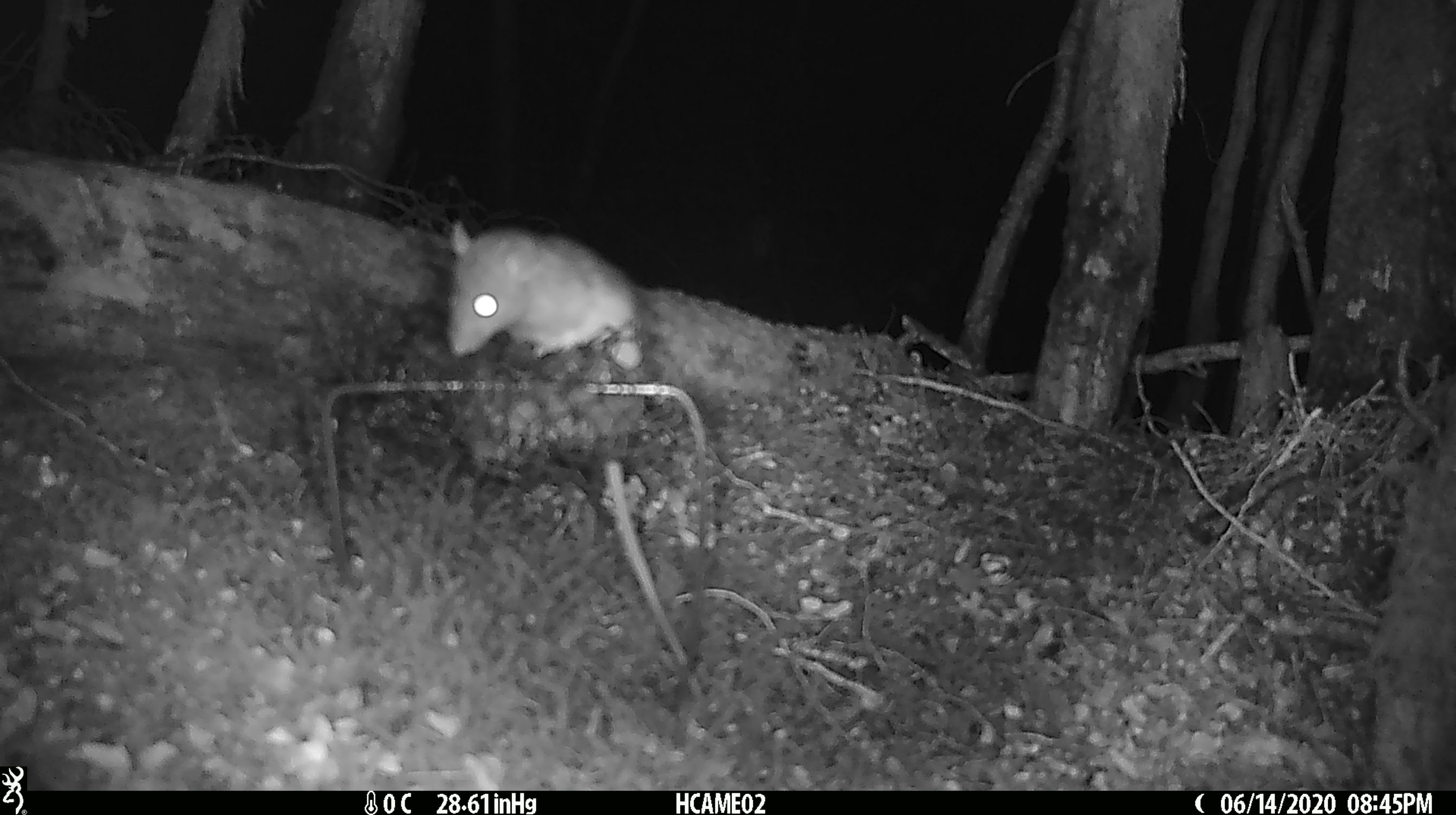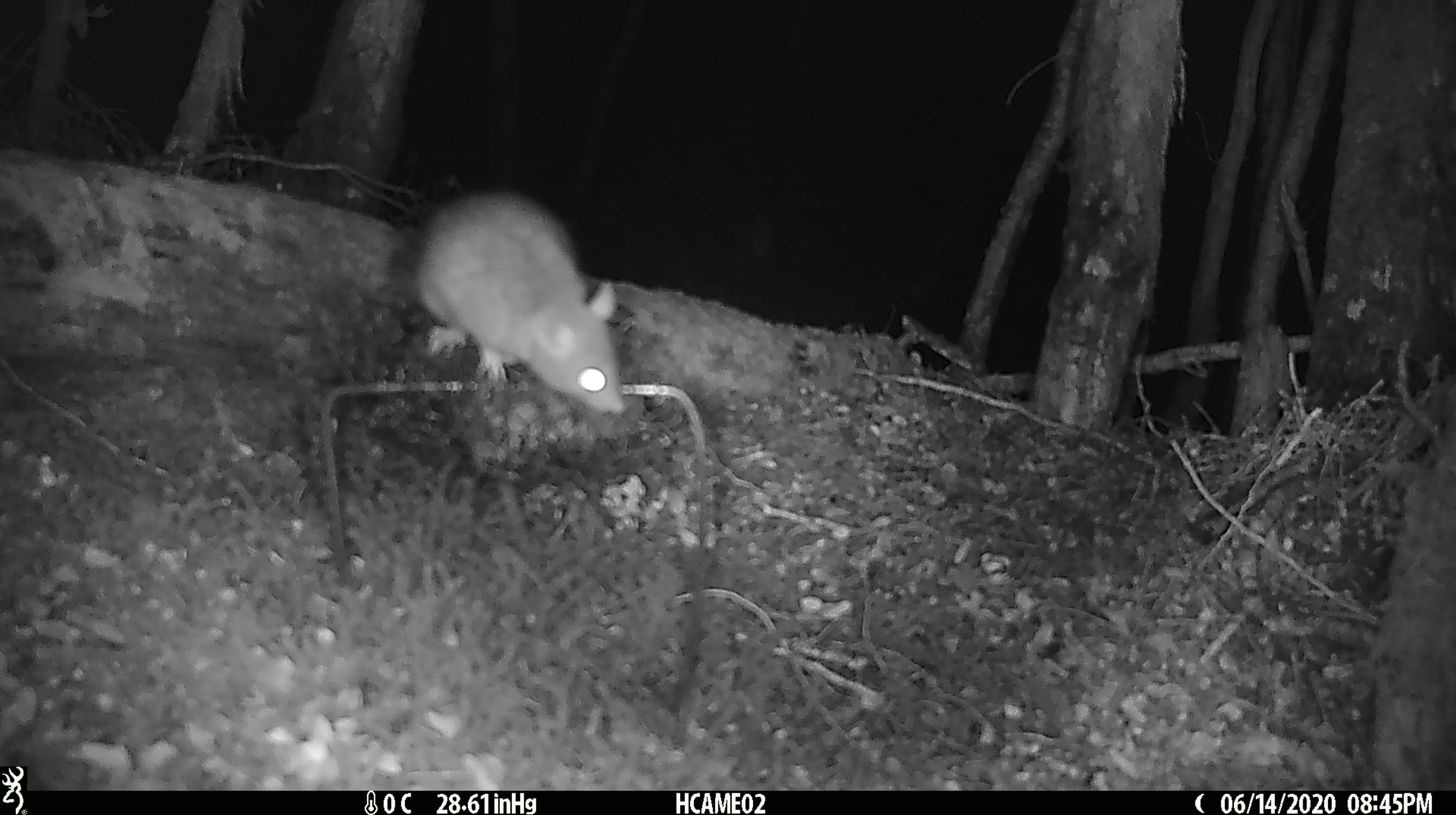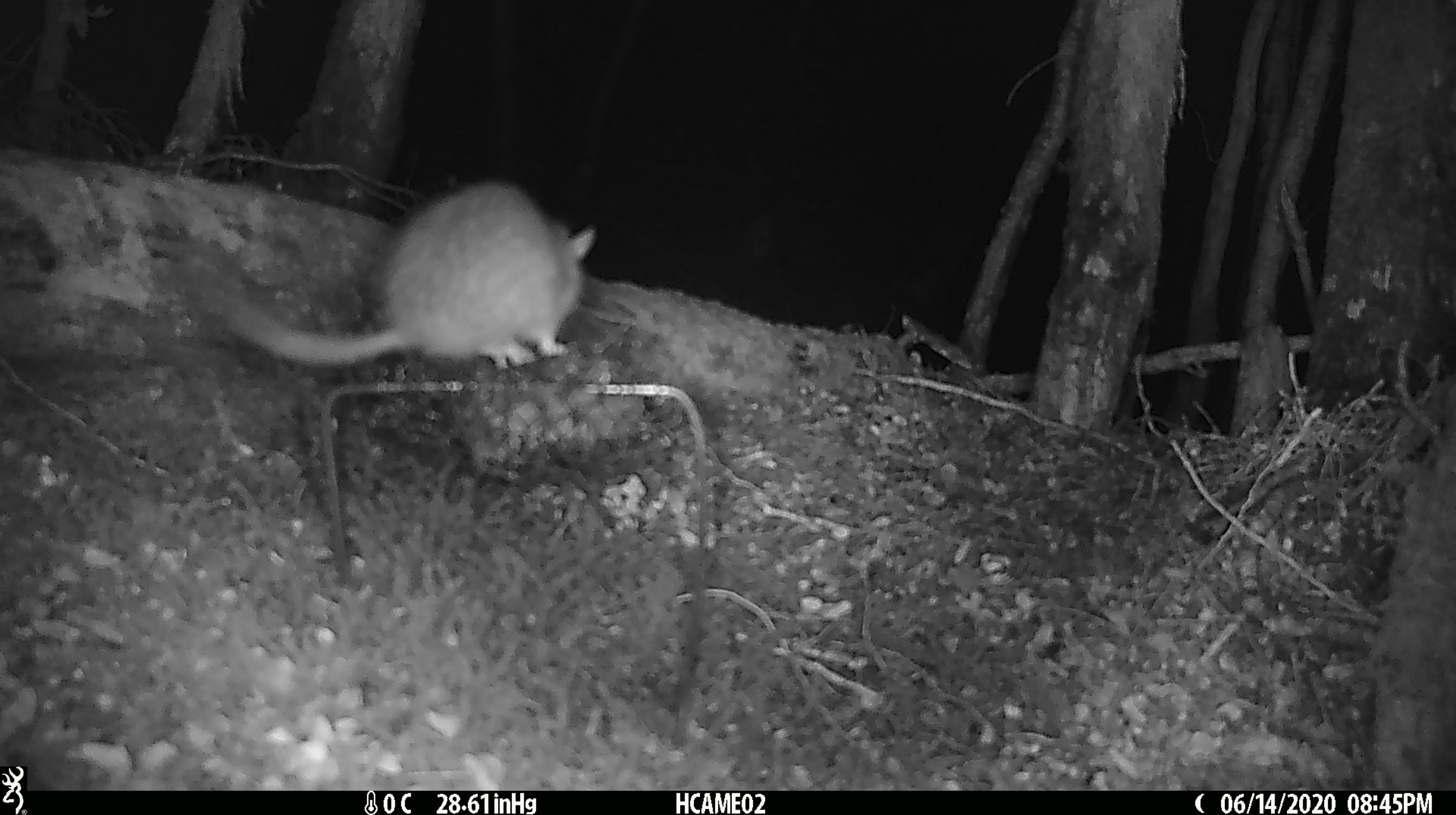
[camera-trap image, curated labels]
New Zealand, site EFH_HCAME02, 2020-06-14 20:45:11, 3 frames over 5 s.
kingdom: Animalia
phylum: Chordata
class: Mammalia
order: Rodentia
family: Muridae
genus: Rattus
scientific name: Rattus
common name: rat